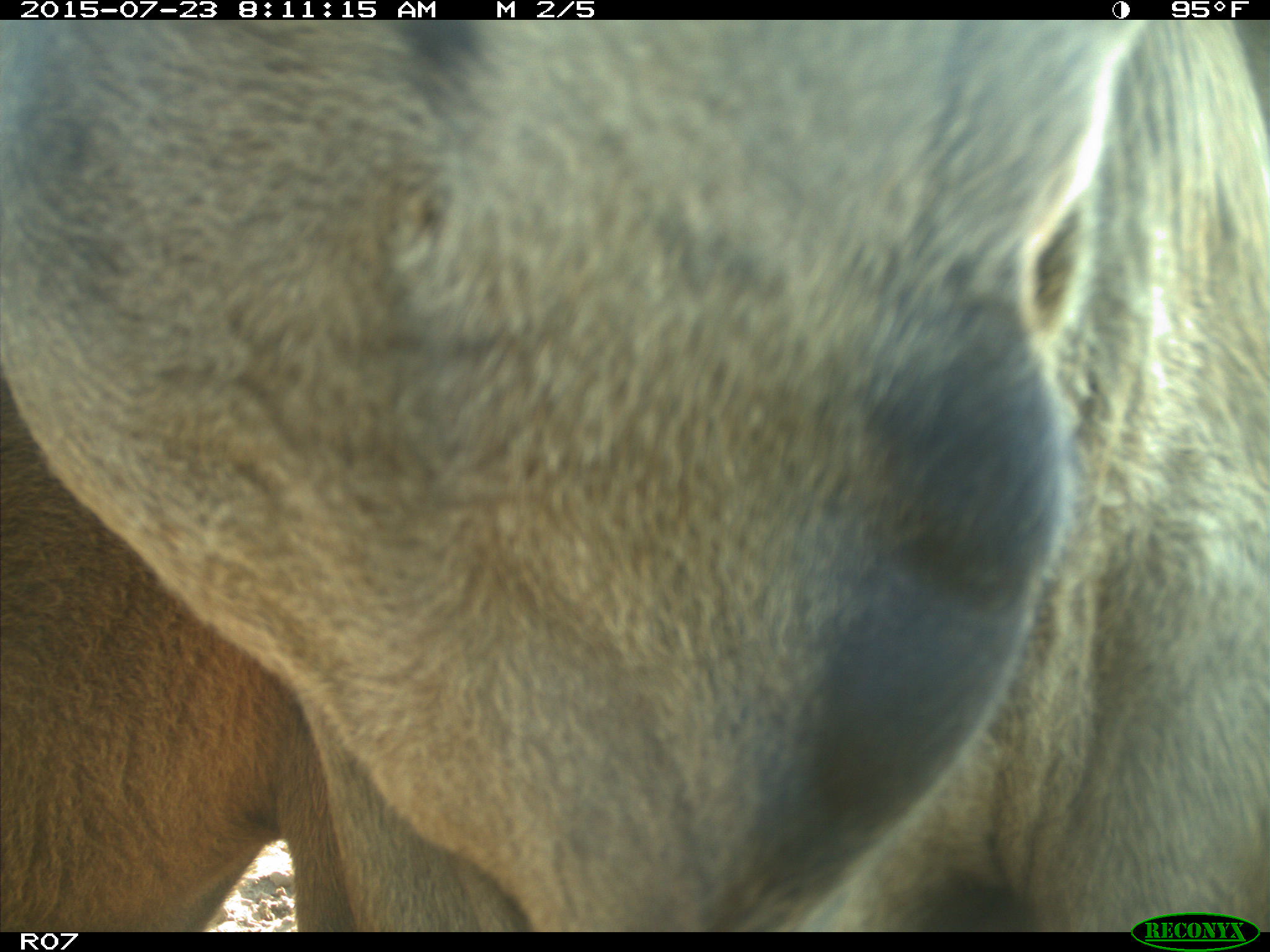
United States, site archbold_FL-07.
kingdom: Animalia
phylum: Chordata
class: Mammalia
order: Artiodactyla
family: Bovidae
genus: Bos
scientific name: Bos taurus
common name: domestic cow